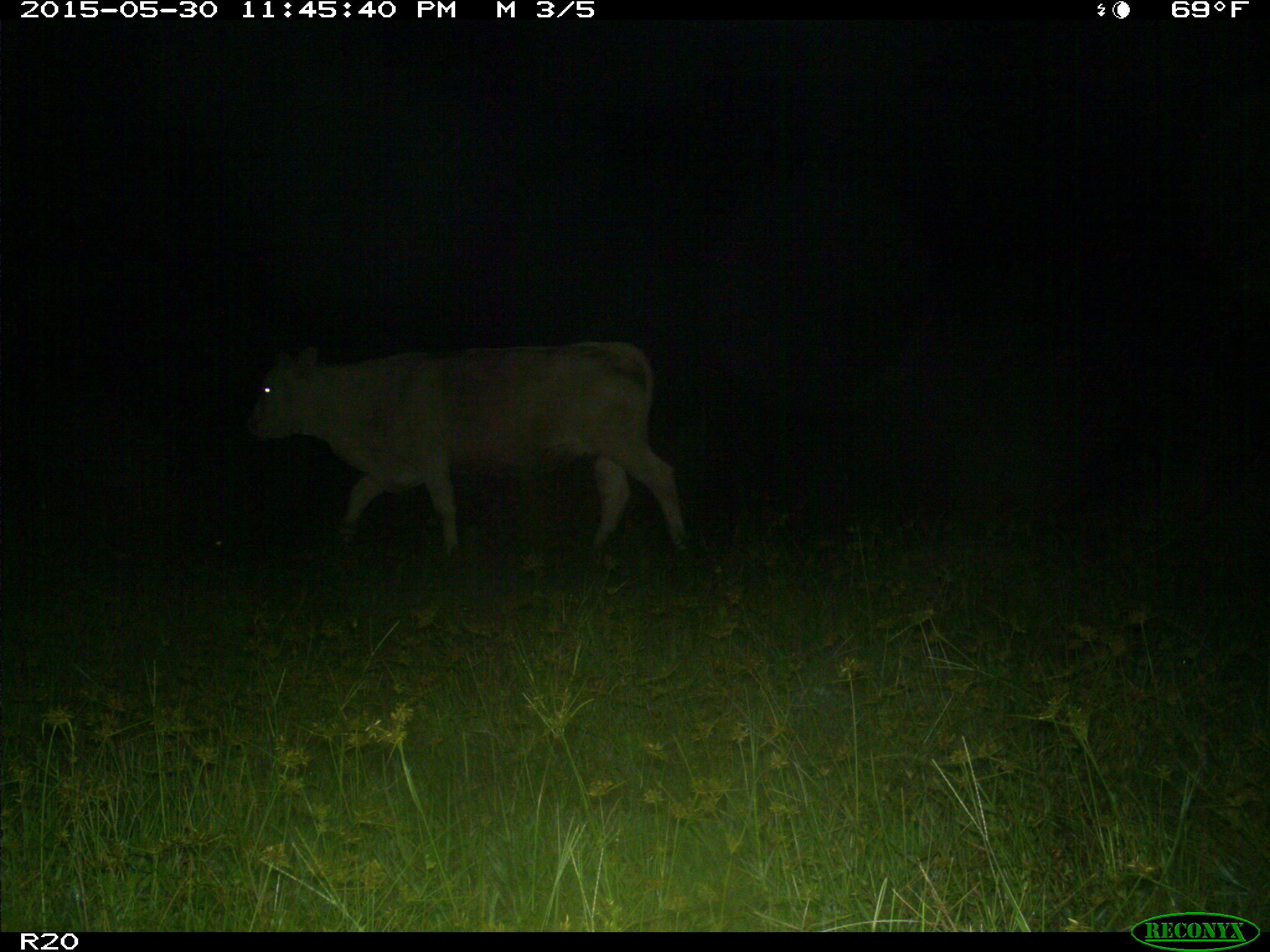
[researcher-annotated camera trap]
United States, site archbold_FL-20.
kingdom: Animalia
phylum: Chordata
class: Mammalia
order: Artiodactyla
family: Bovidae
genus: Bos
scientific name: Bos taurus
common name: domestic cow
Bos taurus (domestic cow).